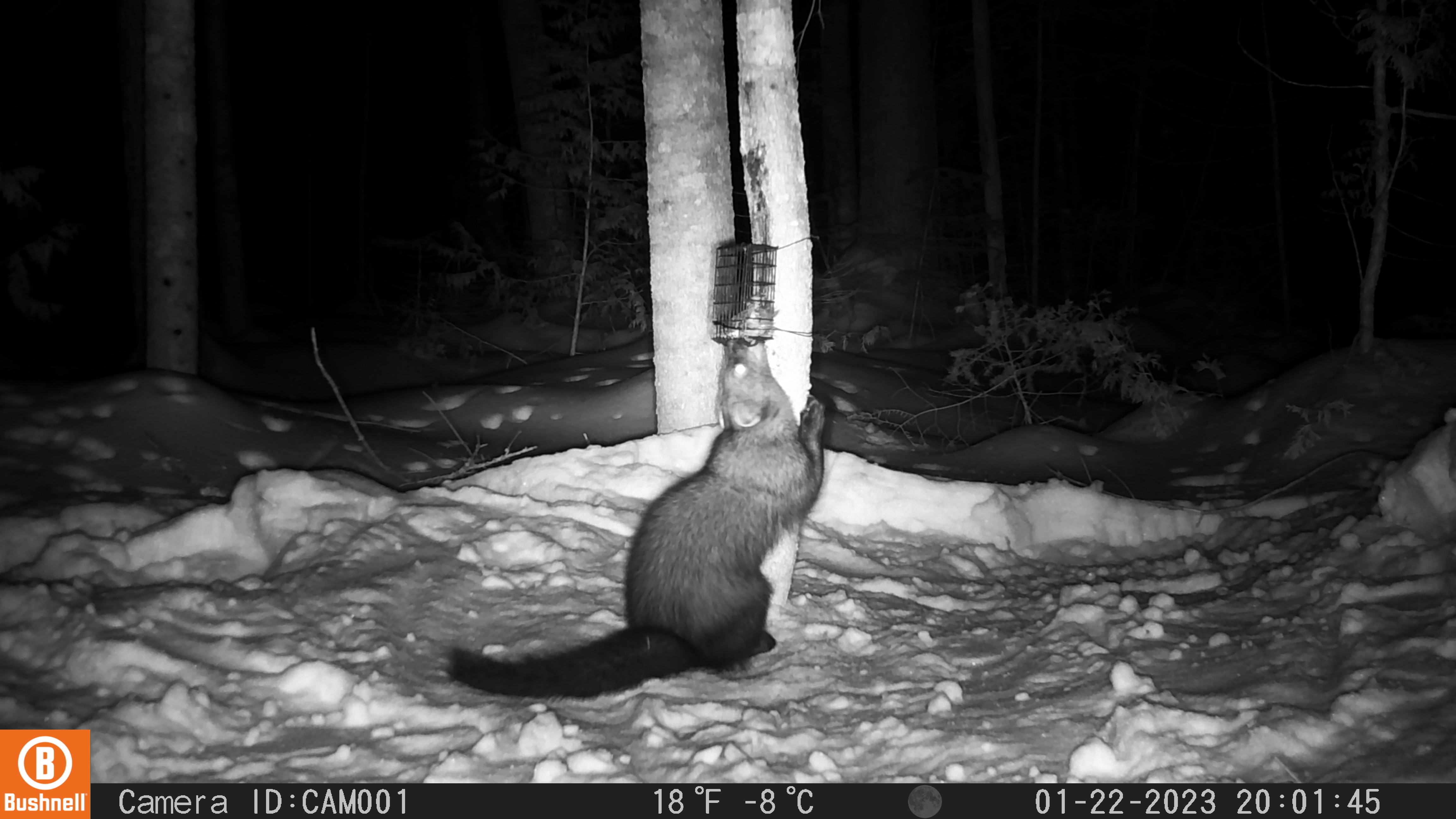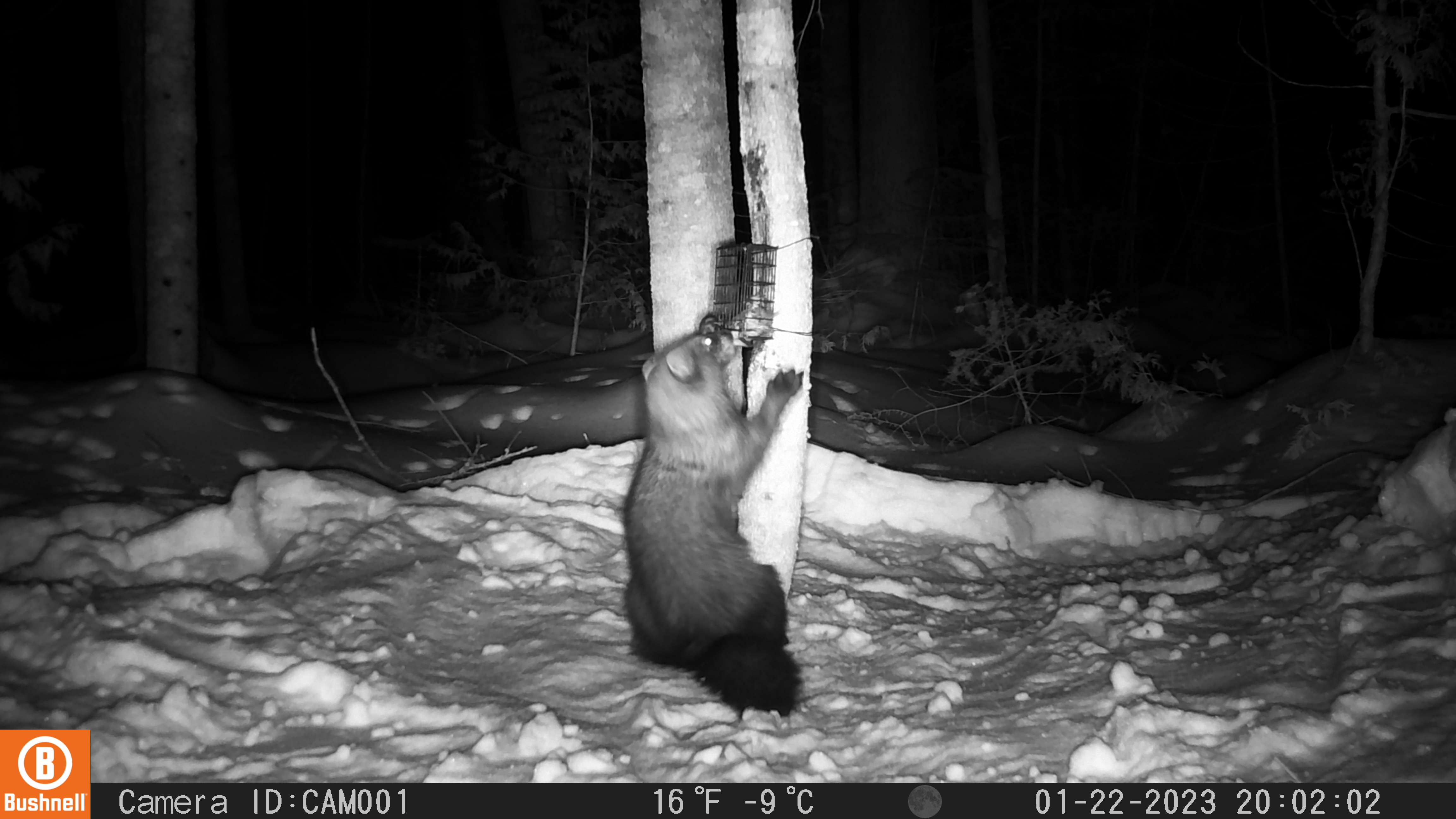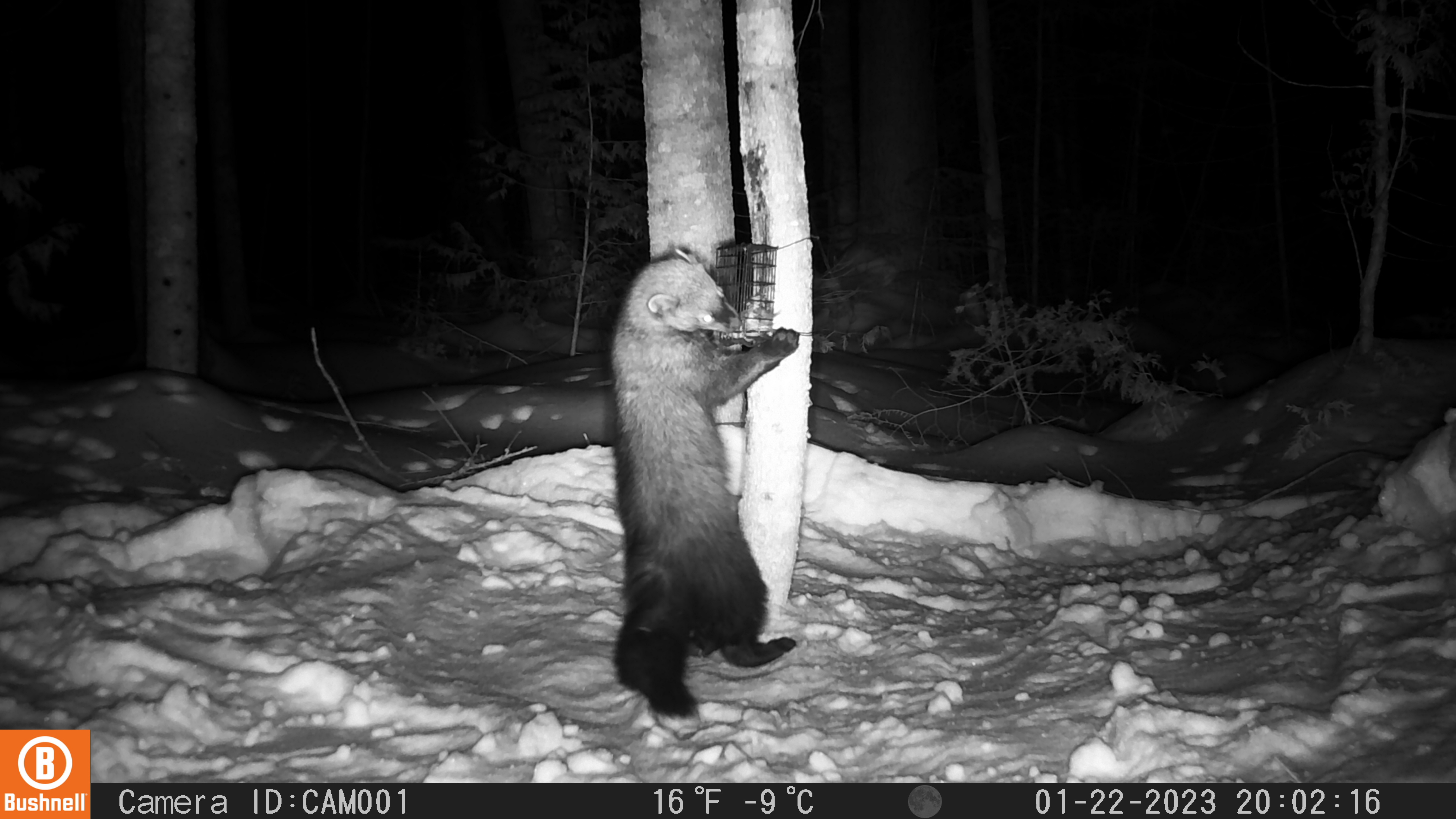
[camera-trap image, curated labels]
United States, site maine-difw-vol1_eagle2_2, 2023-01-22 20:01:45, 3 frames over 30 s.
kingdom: Animalia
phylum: Chordata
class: Mammalia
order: Carnivora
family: Mustelidae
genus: Pekania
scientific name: Pekania pennanti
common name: fisher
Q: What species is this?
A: Fisher (Pekania pennanti).